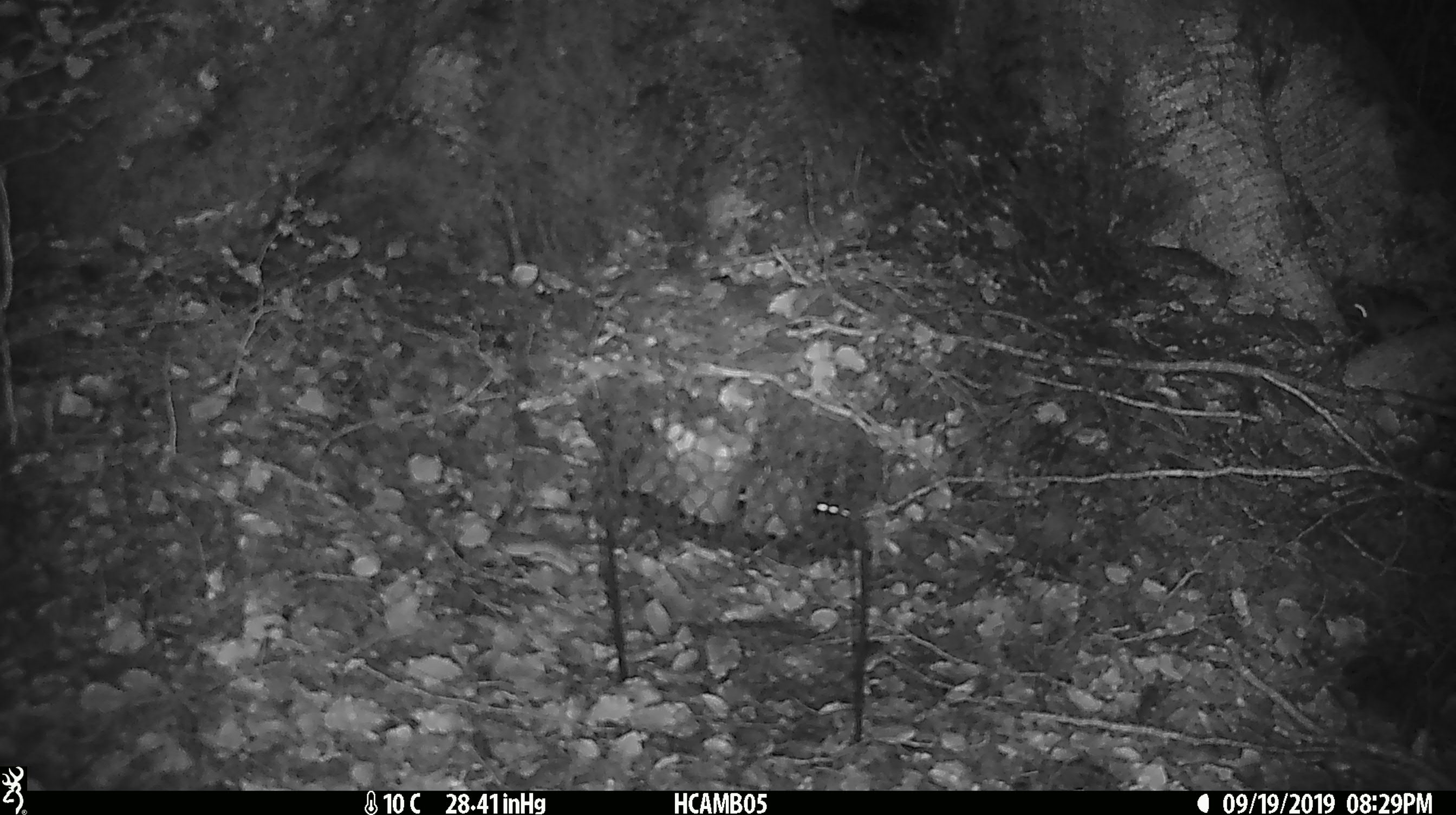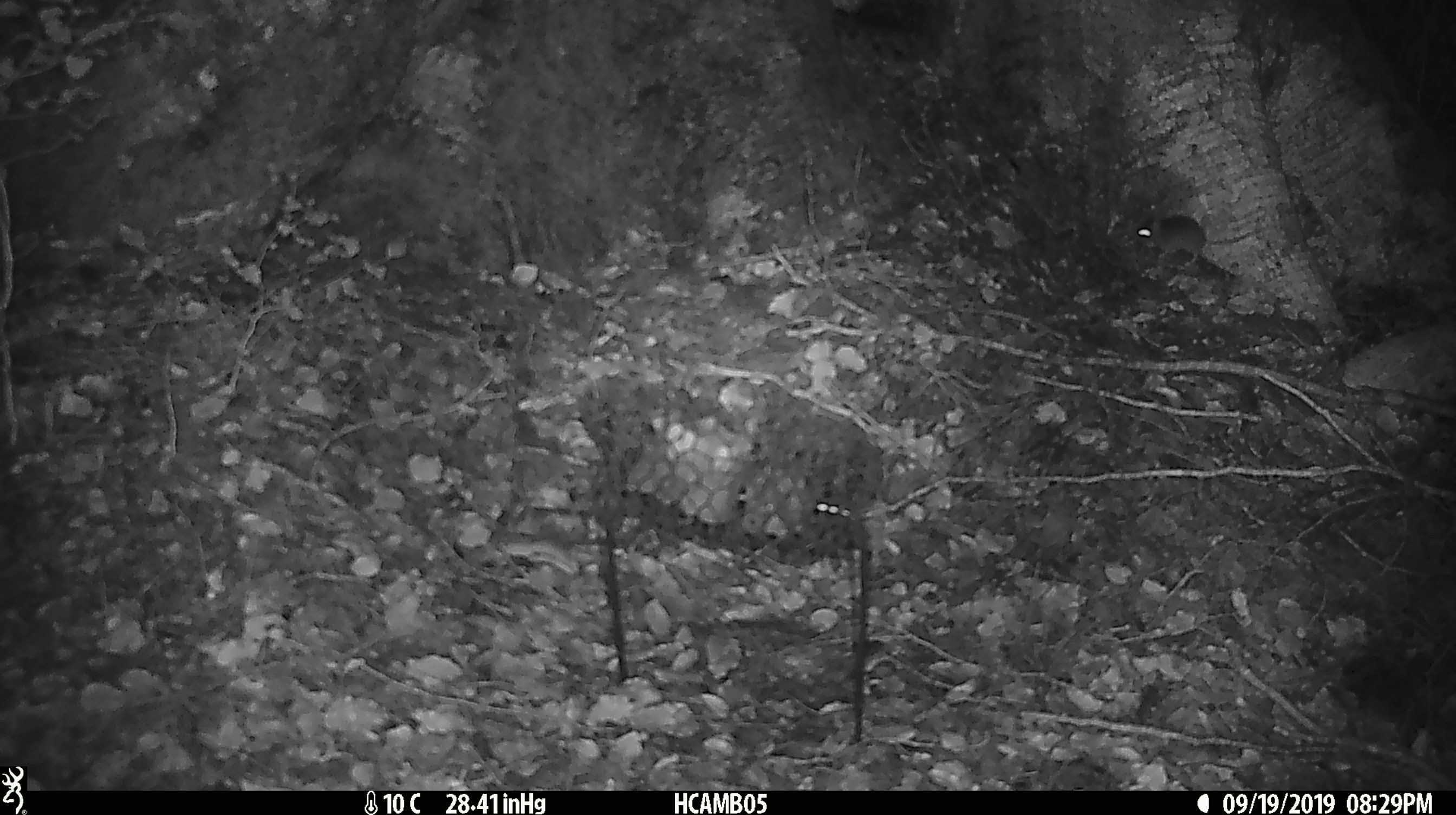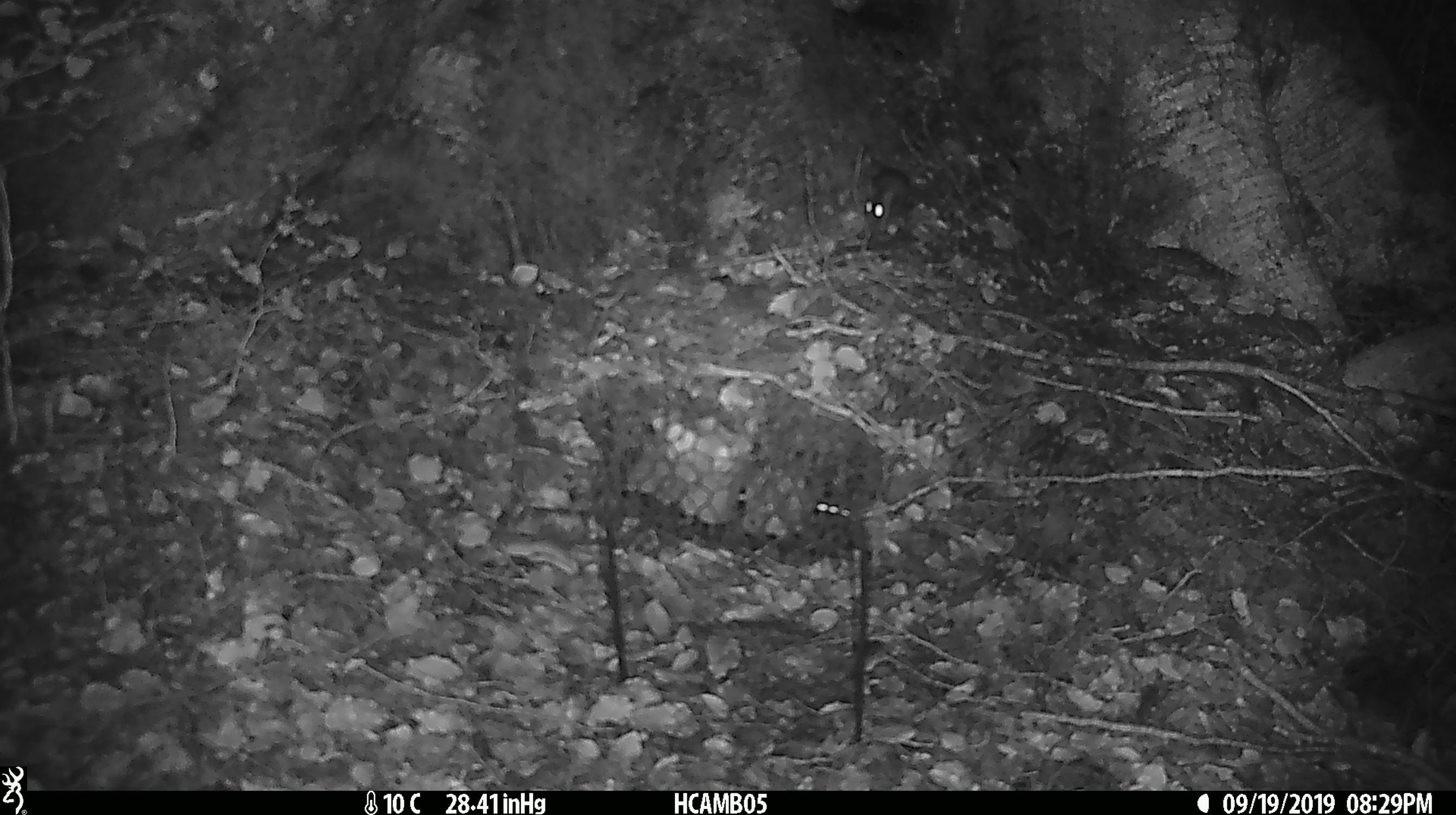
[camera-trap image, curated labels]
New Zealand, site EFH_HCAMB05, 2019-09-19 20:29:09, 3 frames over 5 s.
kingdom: Animalia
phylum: Chordata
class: Mammalia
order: Rodentia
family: Muridae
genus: Mus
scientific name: Mus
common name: mouse